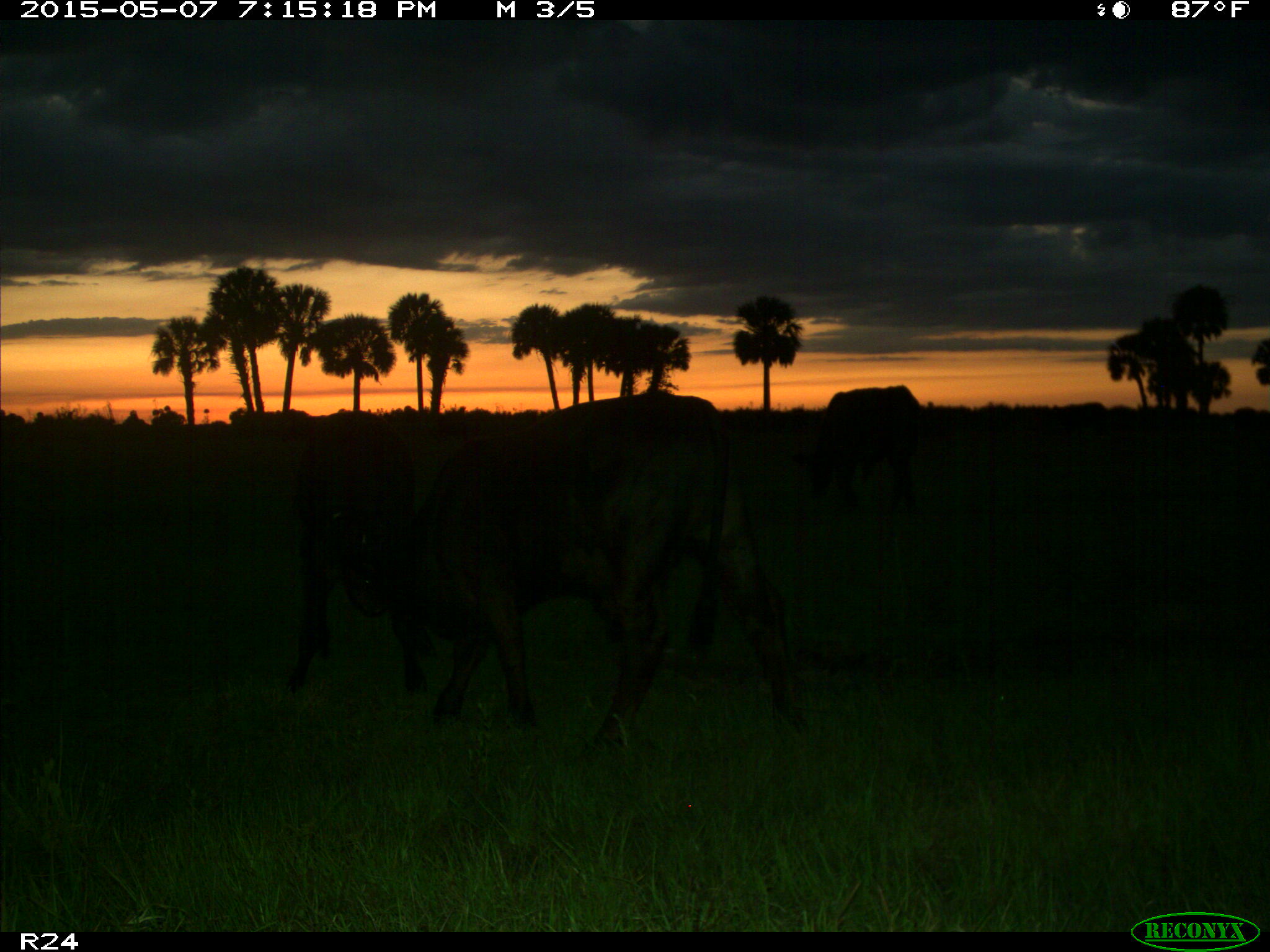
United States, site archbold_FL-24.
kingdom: Animalia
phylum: Chordata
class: Mammalia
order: Artiodactyla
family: Bovidae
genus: Bos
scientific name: Bos taurus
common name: domestic cow